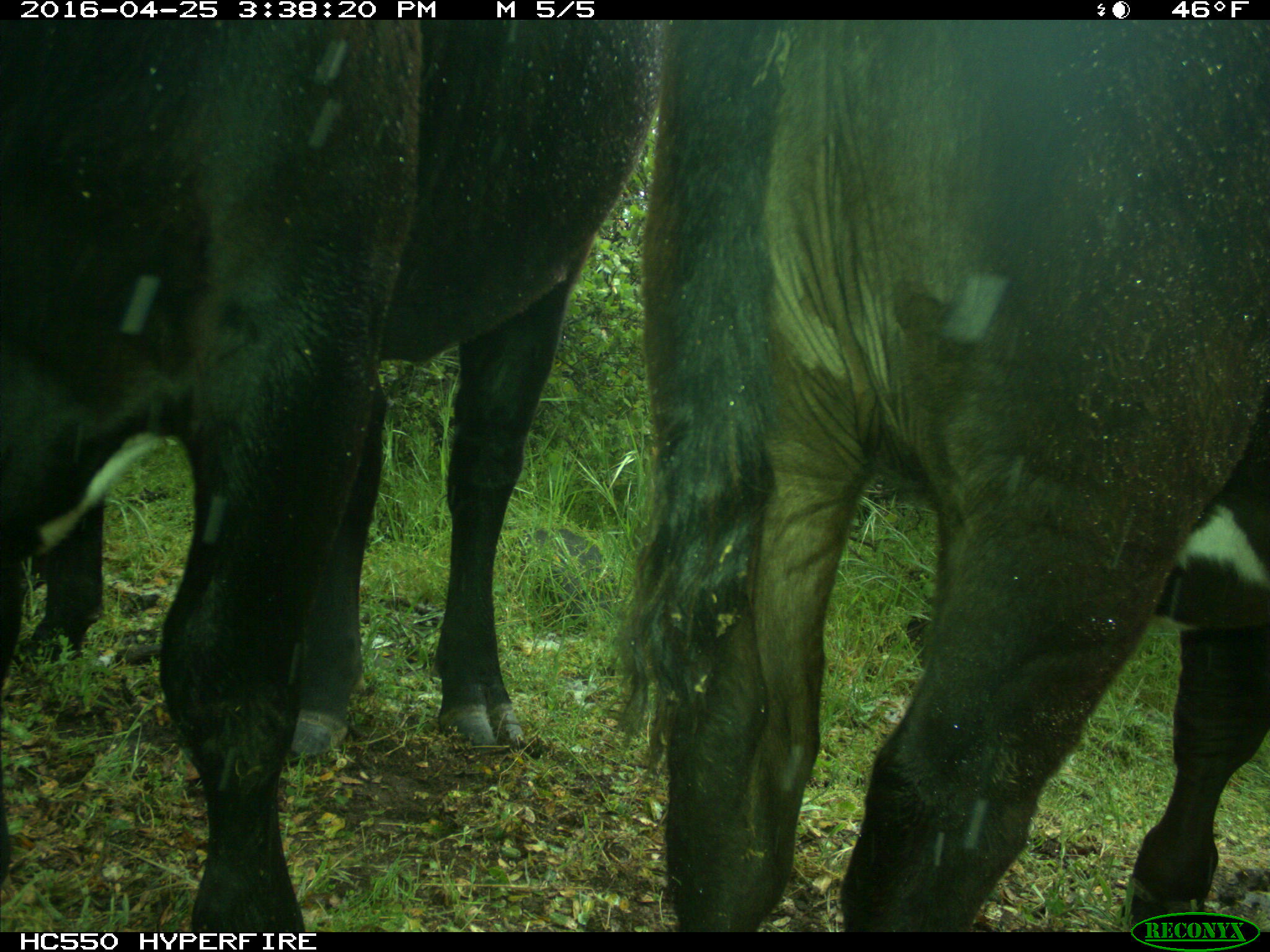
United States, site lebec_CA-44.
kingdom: Animalia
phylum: Chordata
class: Mammalia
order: Artiodactyla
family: Bovidae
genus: Bos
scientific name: Bos taurus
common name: domestic cow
Bos taurus (domestic cow).